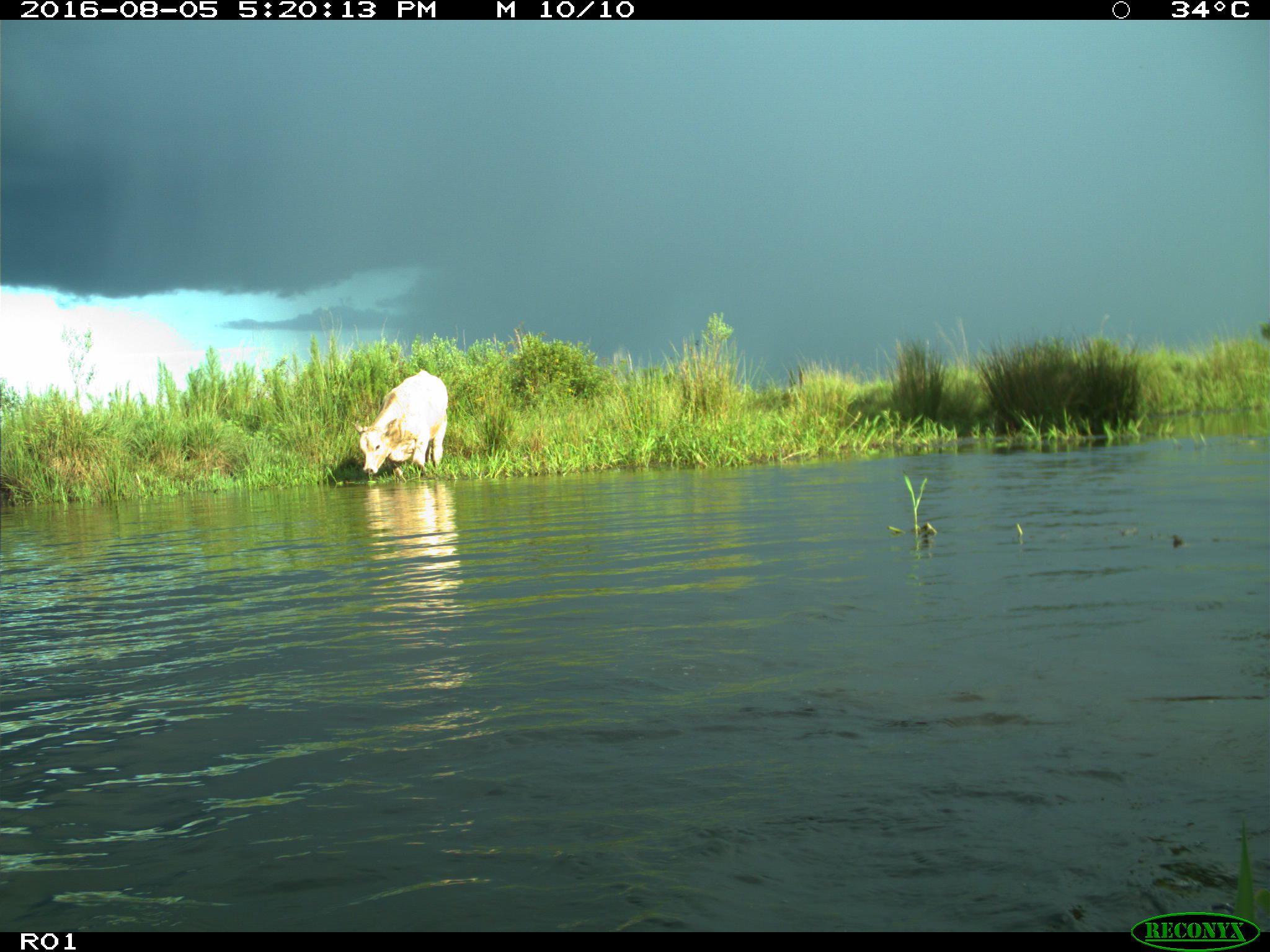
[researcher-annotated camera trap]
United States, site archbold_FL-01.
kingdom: Animalia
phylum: Chordata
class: Mammalia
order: Artiodactyla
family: Bovidae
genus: Bos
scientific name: Bos taurus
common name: domestic cow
Bos taurus (domestic cow).